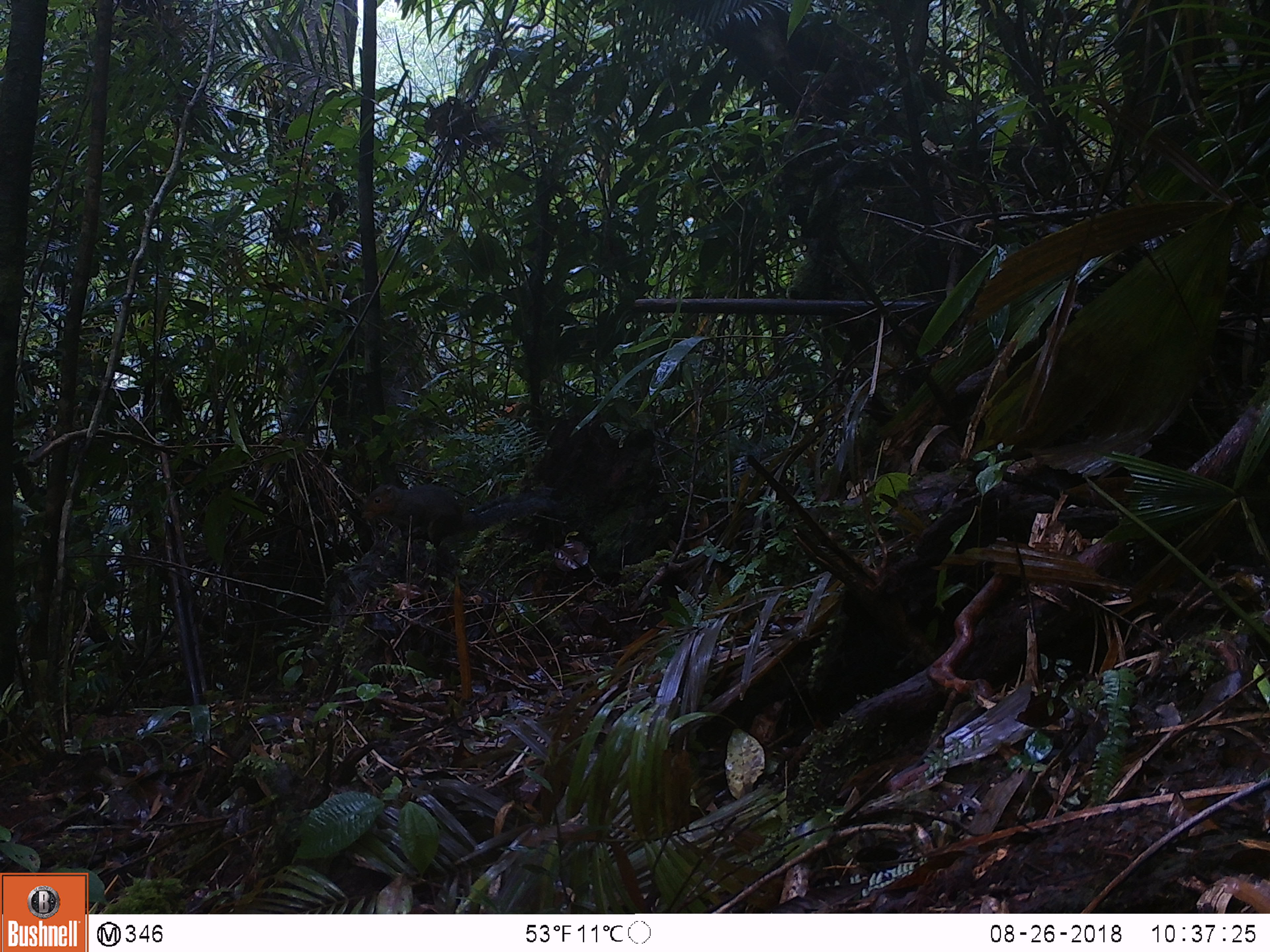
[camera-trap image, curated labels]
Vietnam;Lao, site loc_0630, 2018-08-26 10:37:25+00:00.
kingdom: Animalia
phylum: Chordata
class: Mammalia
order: Rodentia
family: Sciuridae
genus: Dremomys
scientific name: Dremomys rufigenis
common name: red-cheeked squirrel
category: red cheeked squirrel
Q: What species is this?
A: Red cheeked squirrel (red-cheeked squirrel) (Dremomys rufigenis).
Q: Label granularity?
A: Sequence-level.